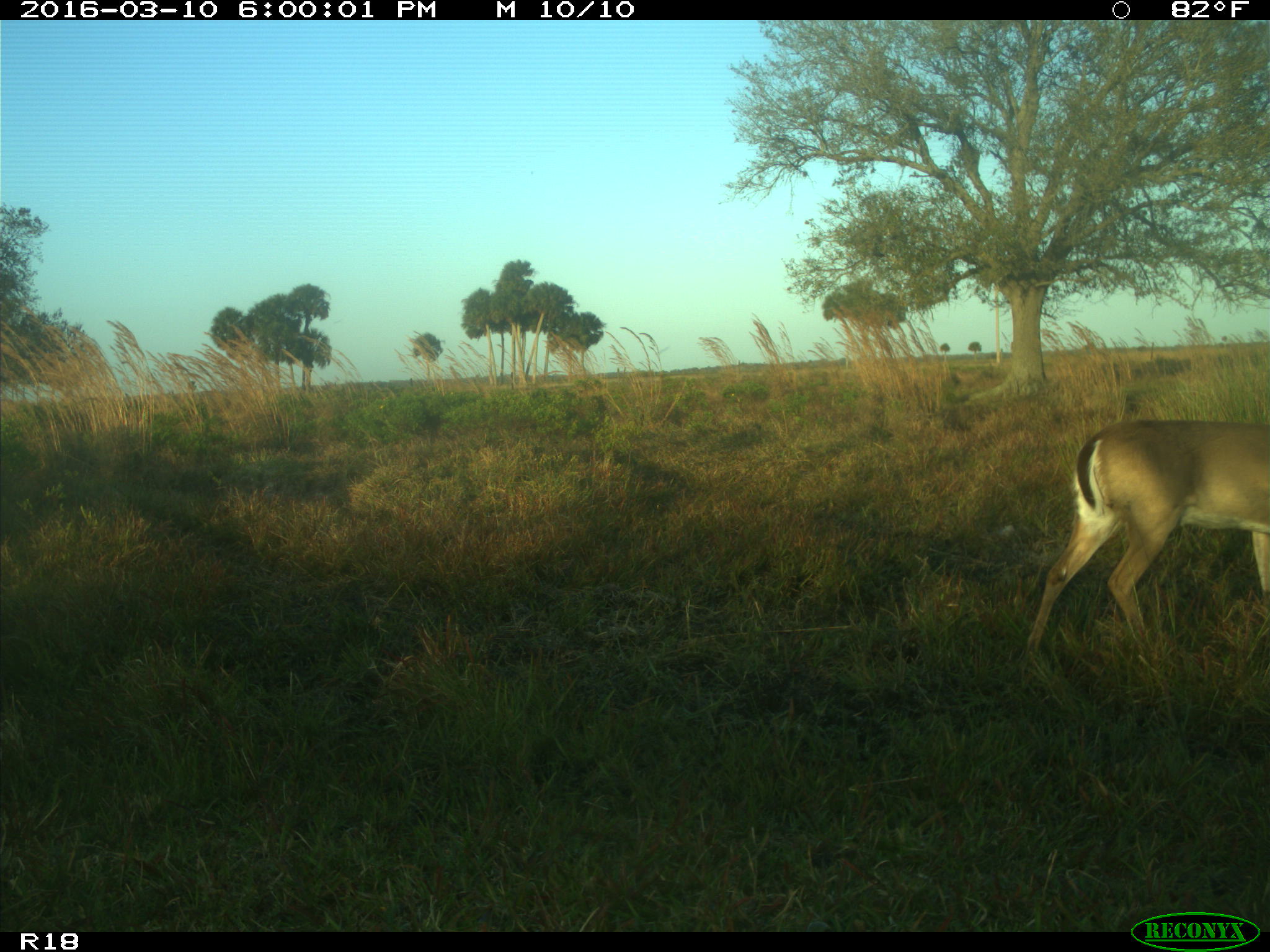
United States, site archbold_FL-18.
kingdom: Animalia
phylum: Chordata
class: Mammalia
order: Artiodactyla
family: Cervidae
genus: Odocoileus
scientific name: Odocoileus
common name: deer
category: unidentified deer